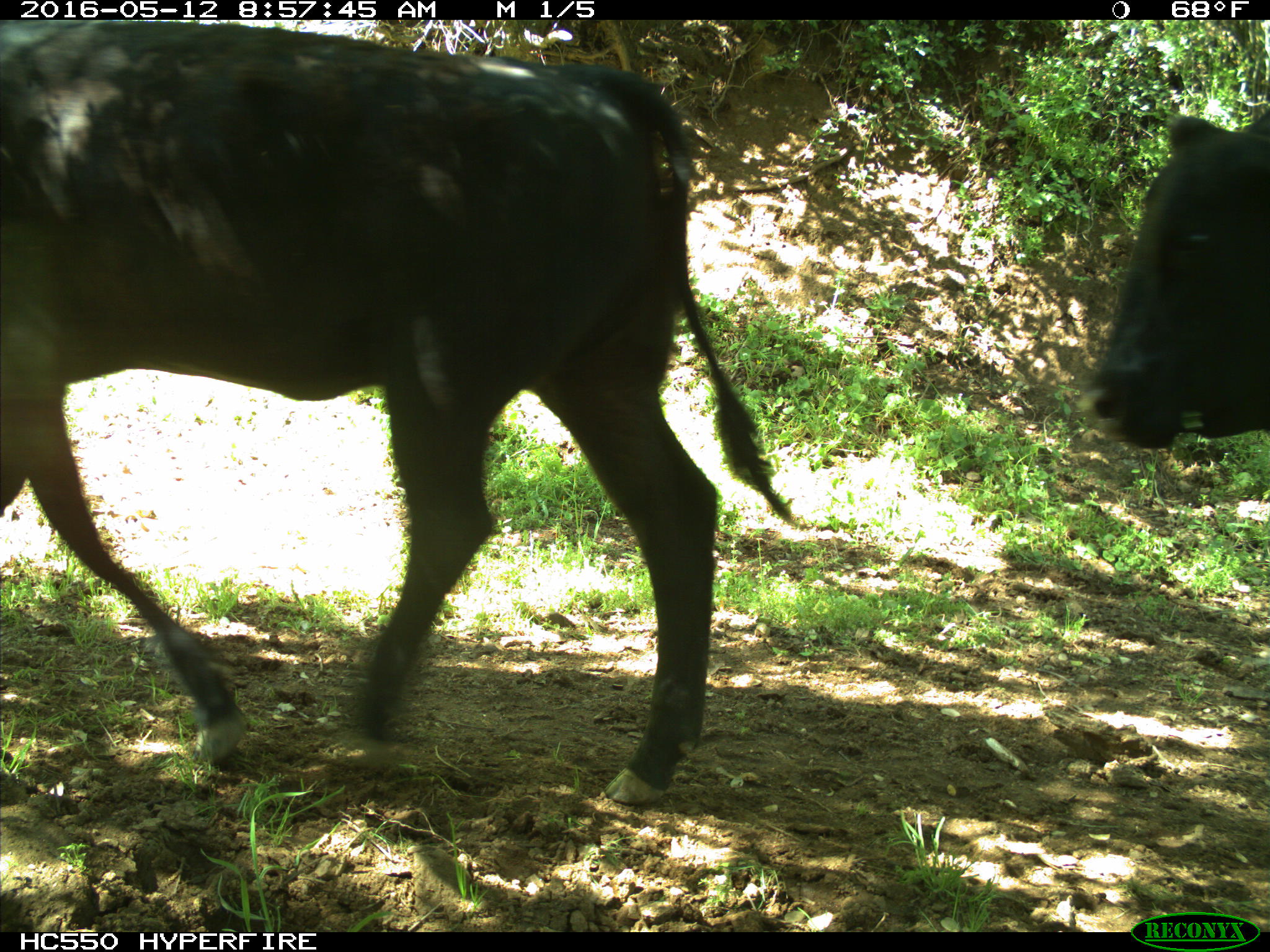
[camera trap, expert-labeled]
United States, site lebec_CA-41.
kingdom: Animalia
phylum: Chordata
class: Mammalia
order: Artiodactyla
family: Bovidae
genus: Bos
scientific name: Bos taurus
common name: domestic cow